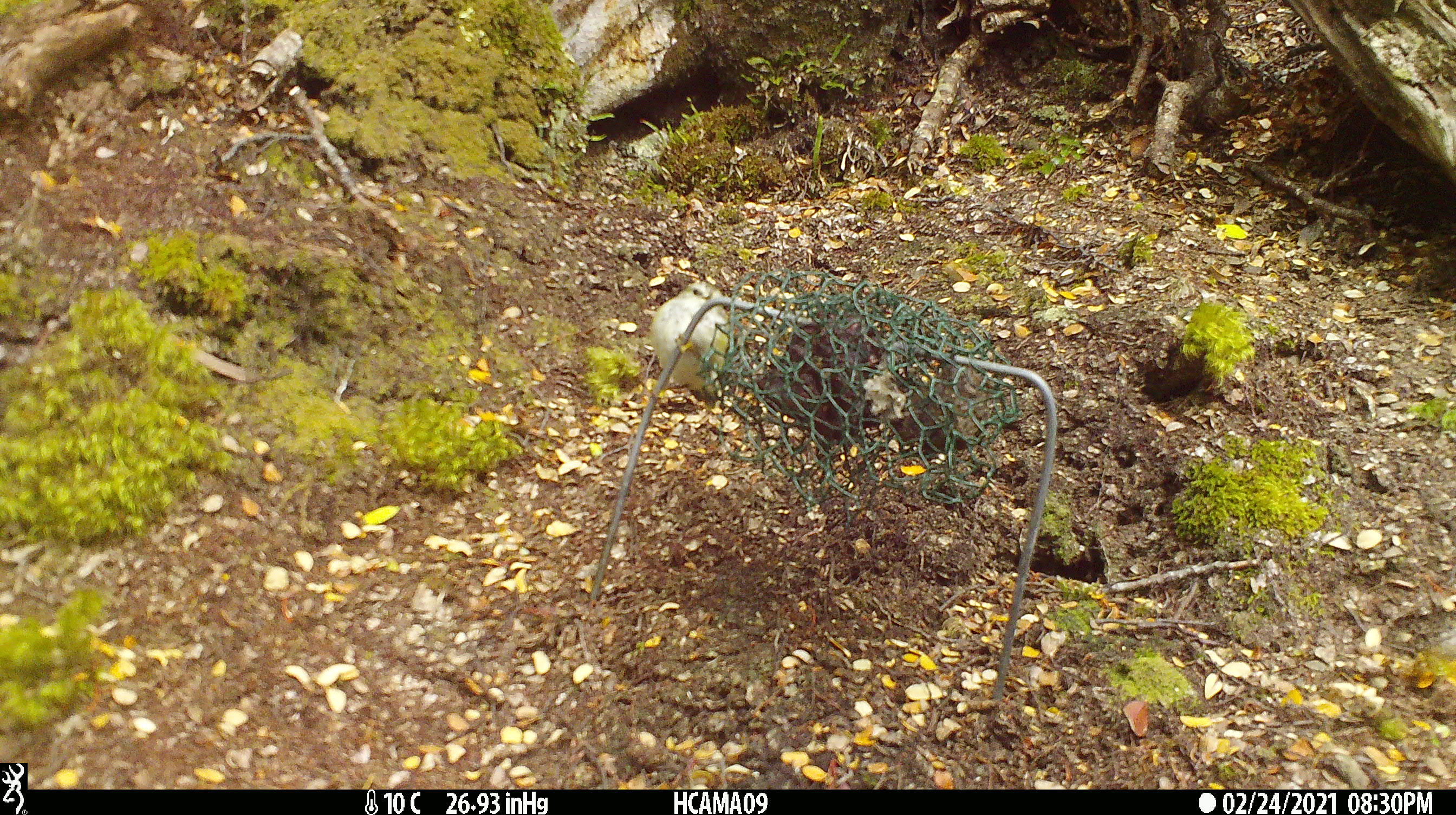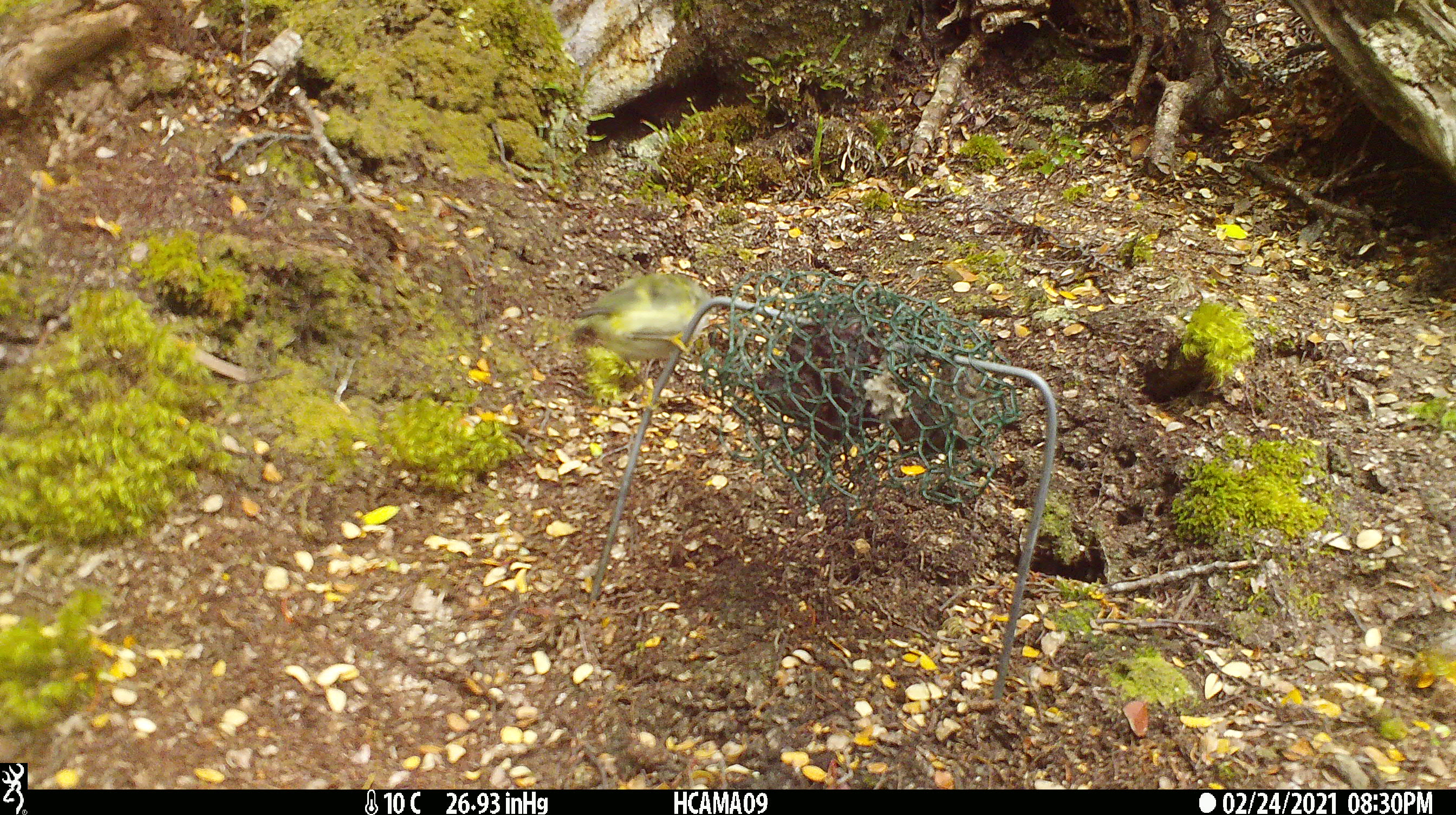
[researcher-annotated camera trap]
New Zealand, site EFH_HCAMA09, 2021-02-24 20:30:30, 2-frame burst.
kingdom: Animalia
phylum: Chordata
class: Aves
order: Passeriformes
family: Acanthisittidae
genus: Acanthisitta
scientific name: Acanthisitta chloris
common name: rifleman